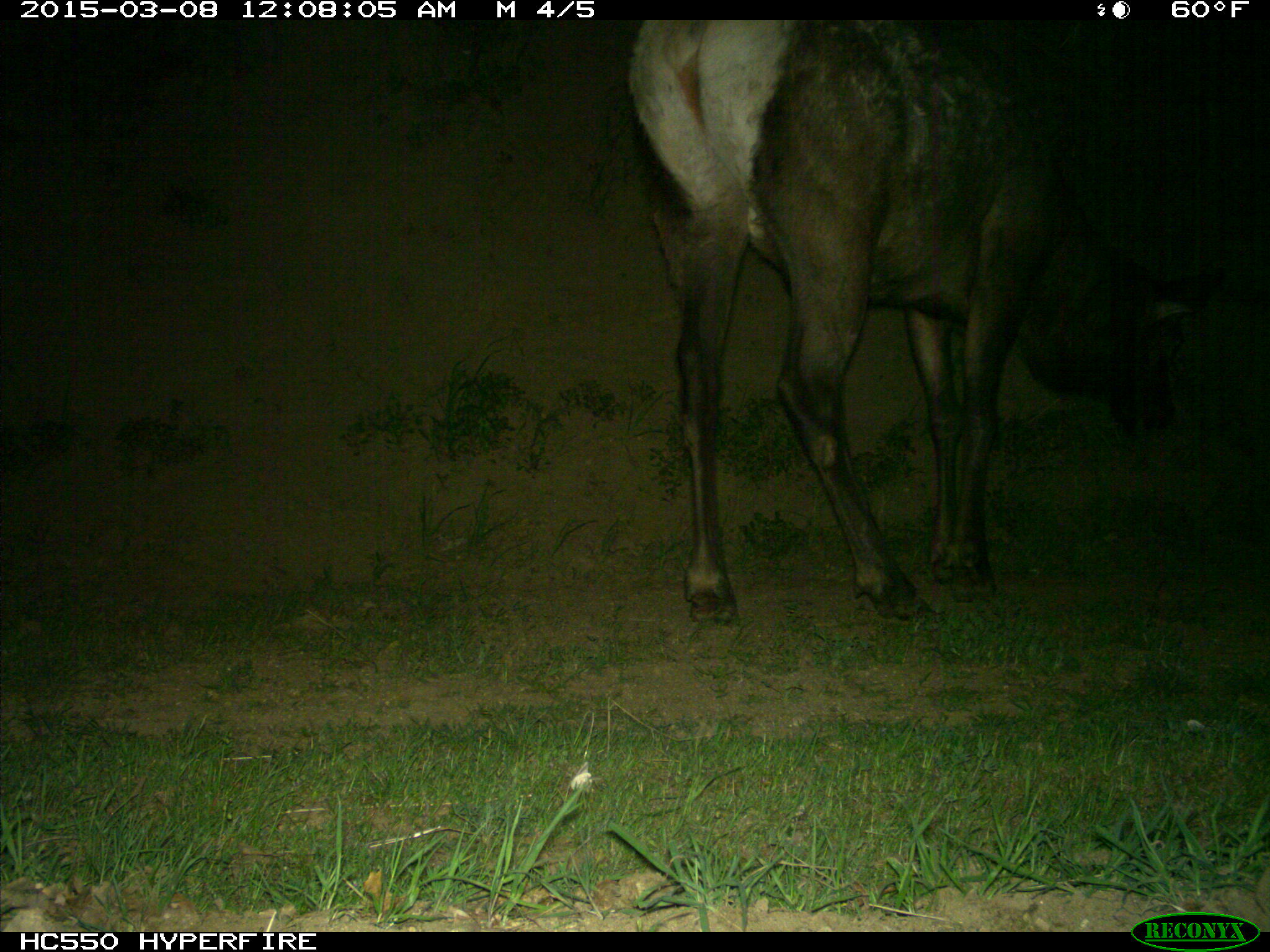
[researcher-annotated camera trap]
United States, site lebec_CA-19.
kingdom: Animalia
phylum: Chordata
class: Mammalia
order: Artiodactyla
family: Cervidae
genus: Cervus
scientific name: Cervus canadensis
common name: elk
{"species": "Cervus canadensis (elk)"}